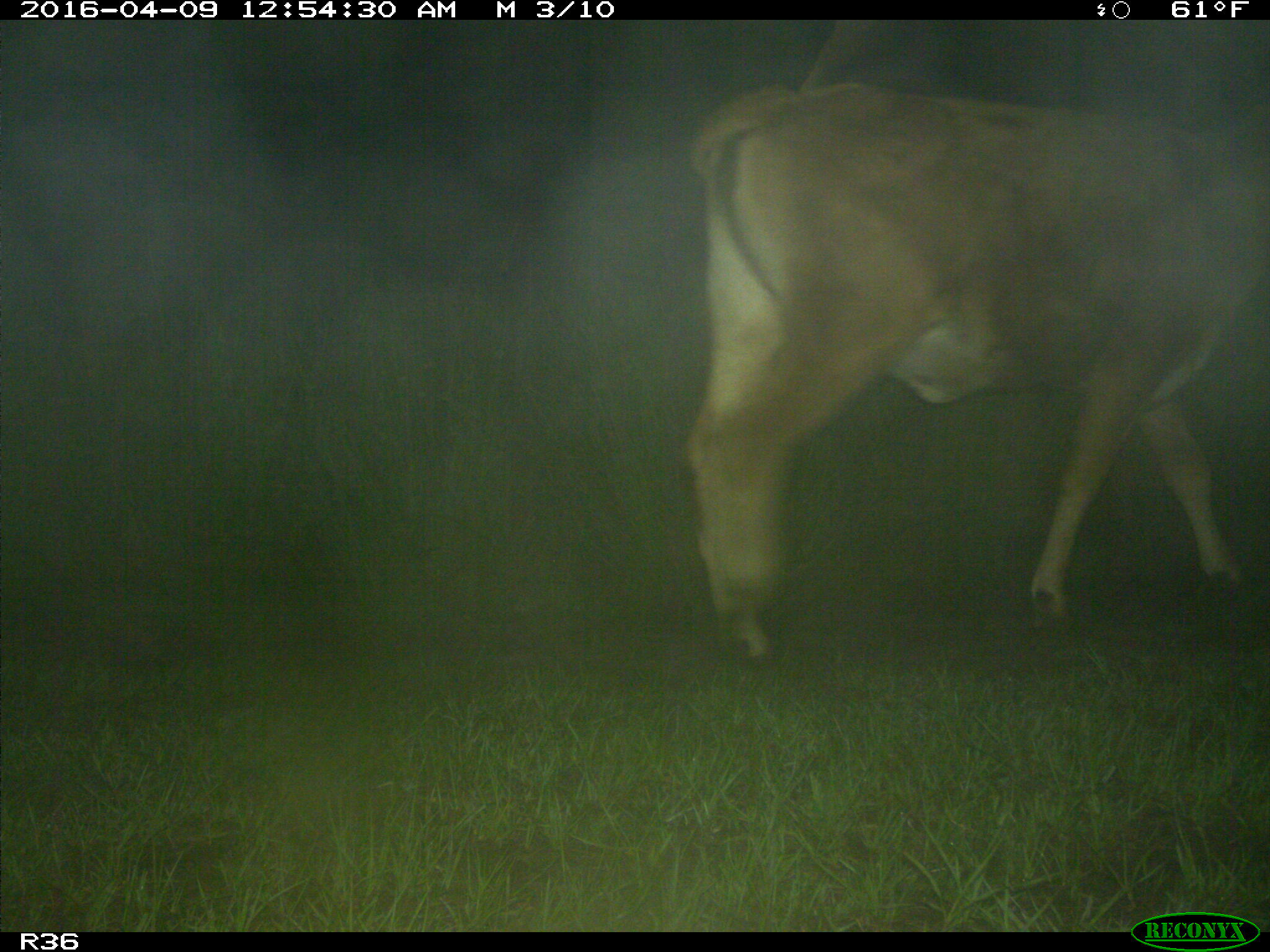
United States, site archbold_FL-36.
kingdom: Animalia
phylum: Chordata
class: Mammalia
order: Artiodactyla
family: Bovidae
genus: Bos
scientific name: Bos taurus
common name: domestic cow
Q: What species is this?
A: Bos taurus (domestic cow).